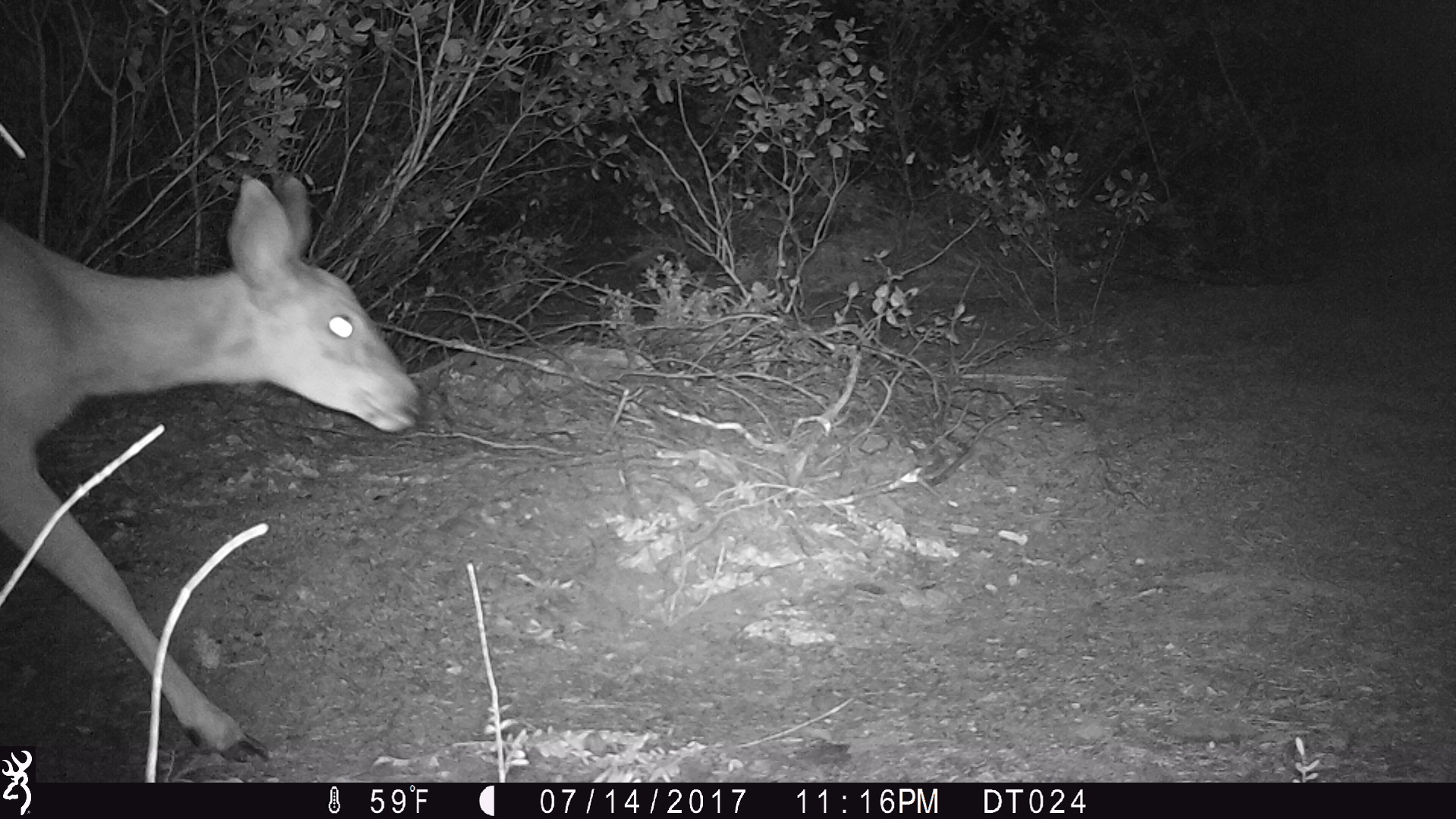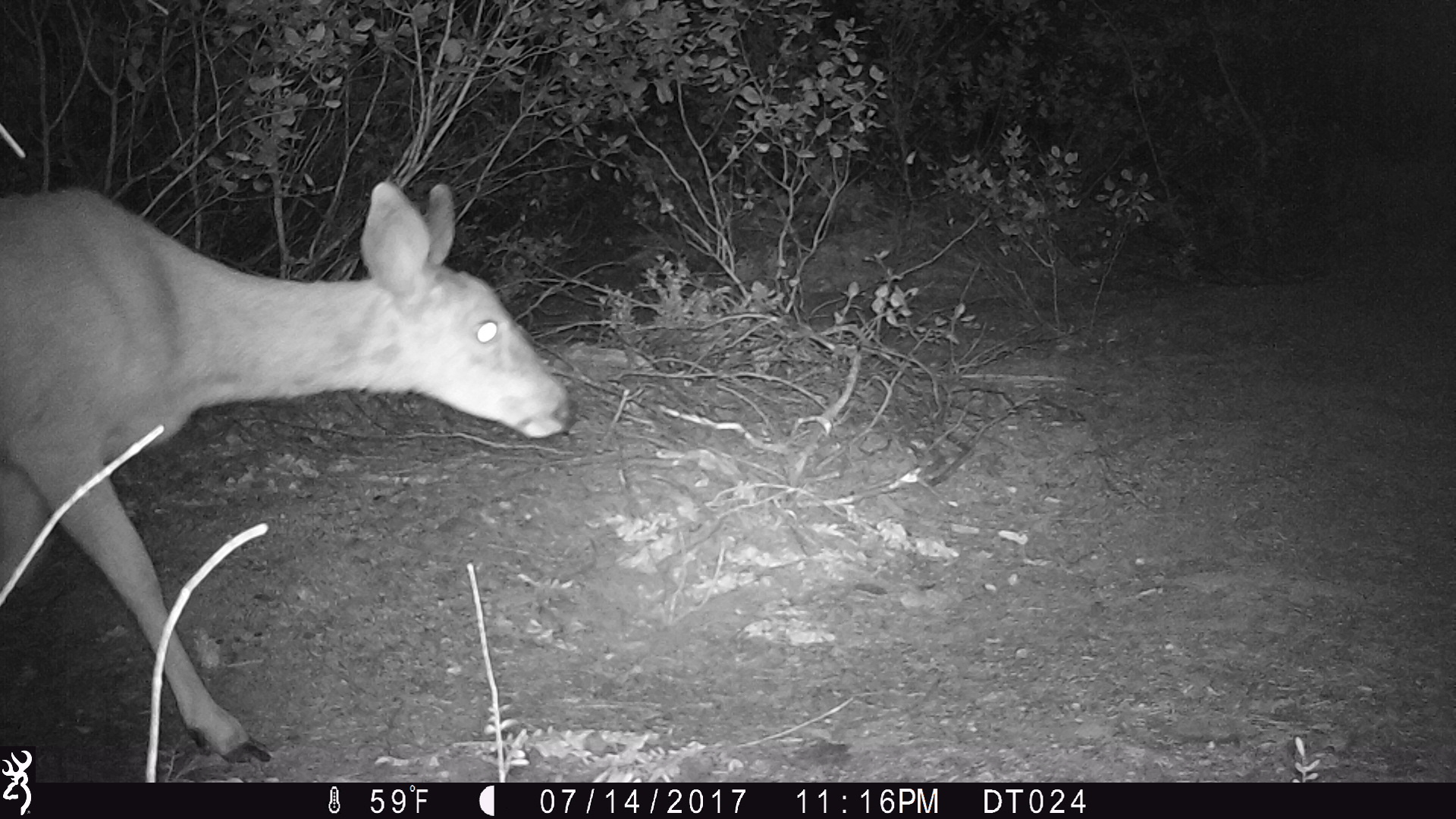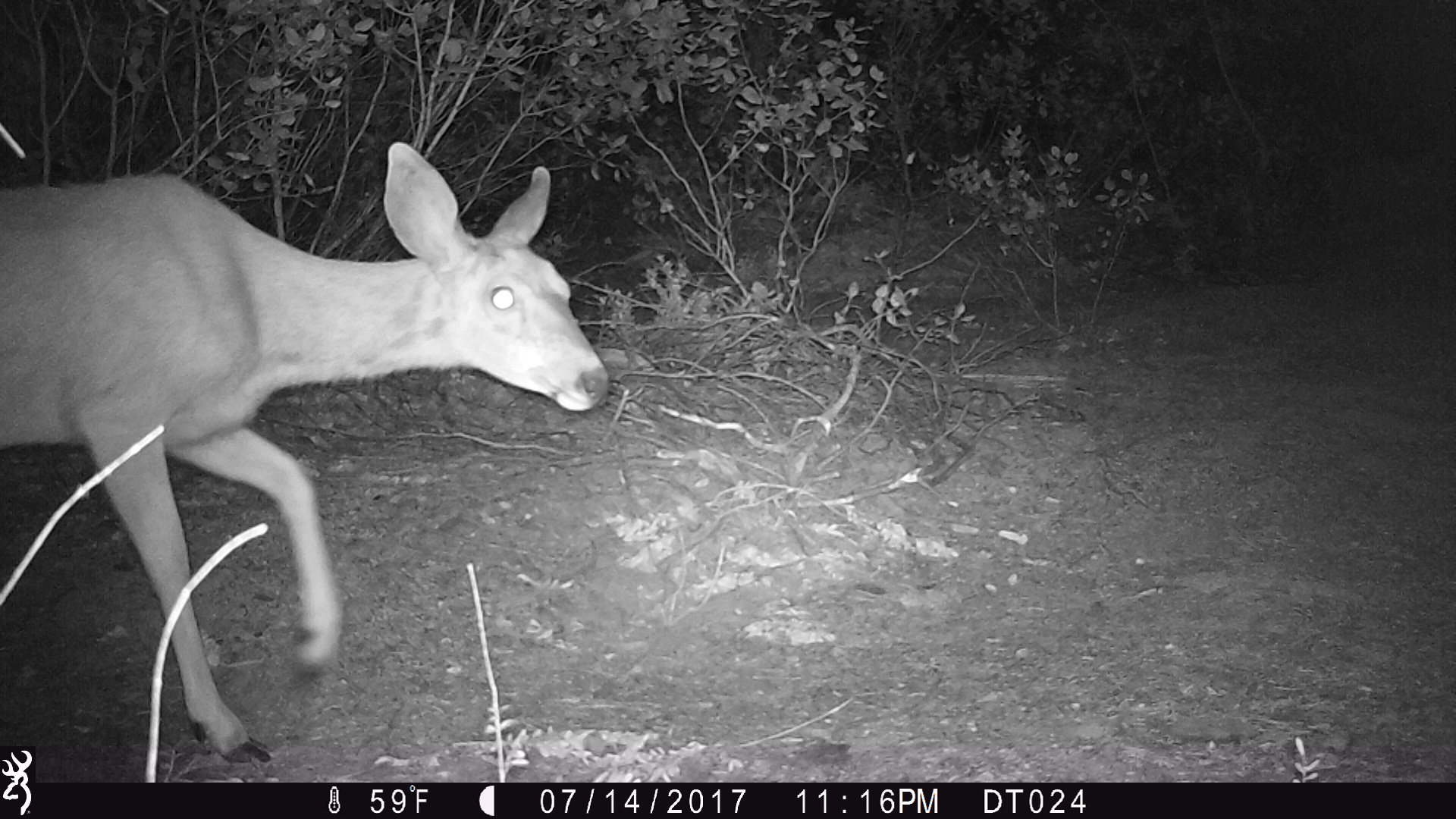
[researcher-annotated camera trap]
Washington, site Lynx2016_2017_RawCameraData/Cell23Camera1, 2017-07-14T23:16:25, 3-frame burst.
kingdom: Animalia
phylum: Chordata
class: Mammalia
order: Artiodactyla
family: Cervidae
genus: Odocoileus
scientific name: Odocoileus hemionus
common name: mule deer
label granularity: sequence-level